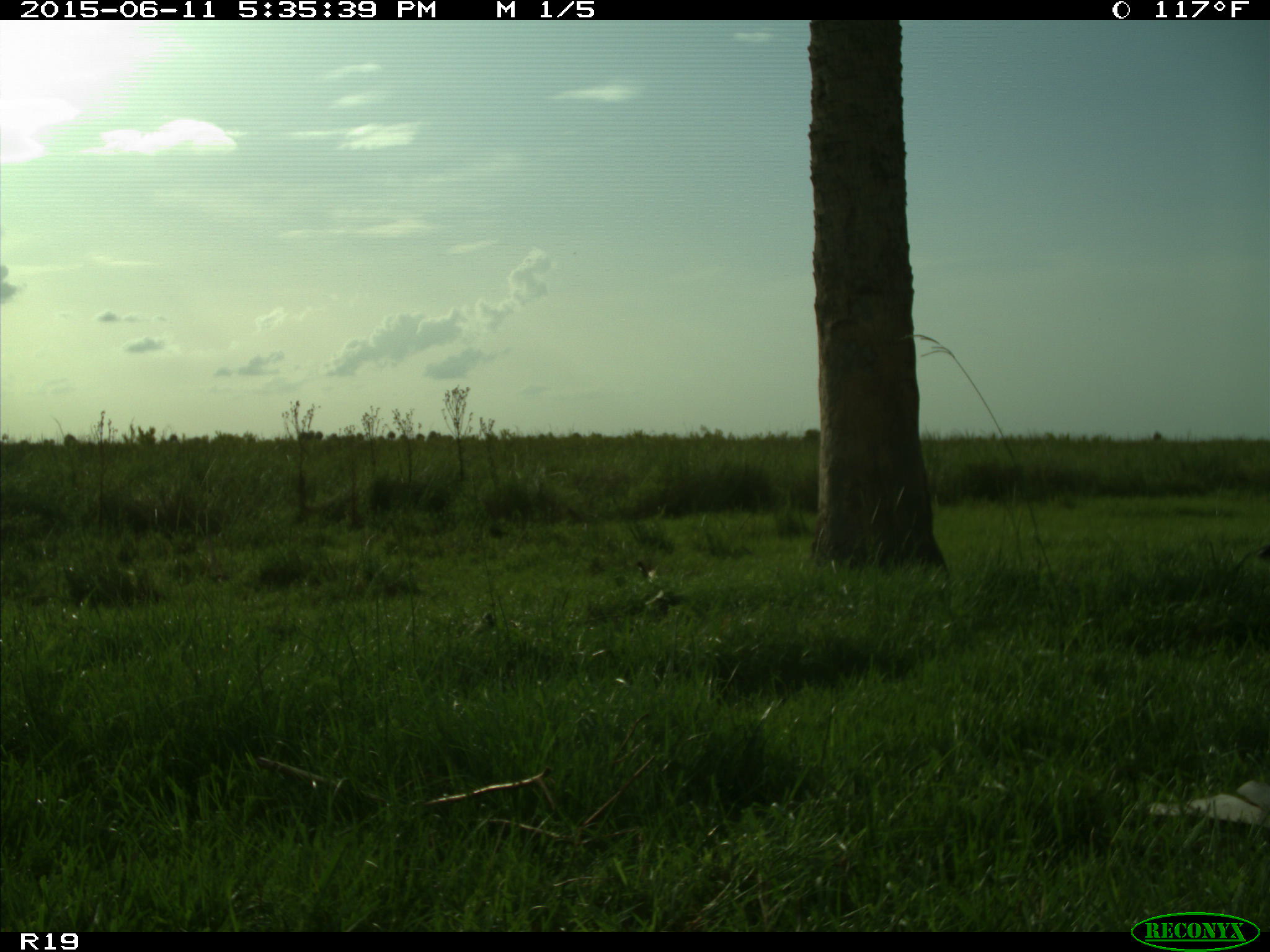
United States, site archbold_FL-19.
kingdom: Animalia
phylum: Chordata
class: Mammalia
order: Artiodactyla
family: Bovidae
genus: Bos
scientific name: Bos taurus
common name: domestic cow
Bos taurus (domestic cow).